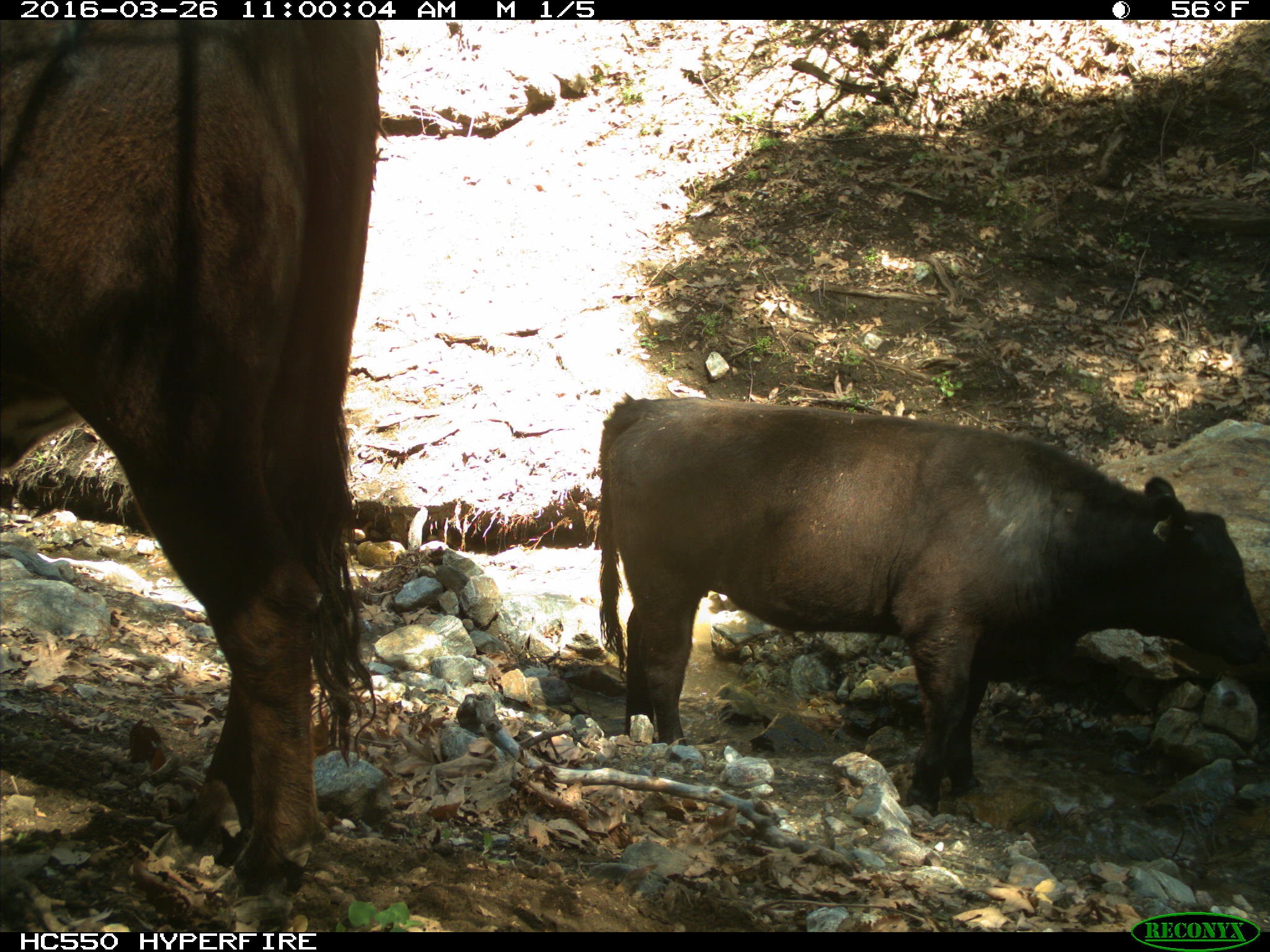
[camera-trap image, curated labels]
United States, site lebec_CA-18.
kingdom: Animalia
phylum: Chordata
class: Mammalia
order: Artiodactyla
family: Bovidae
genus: Bos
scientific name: Bos taurus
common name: domestic cow